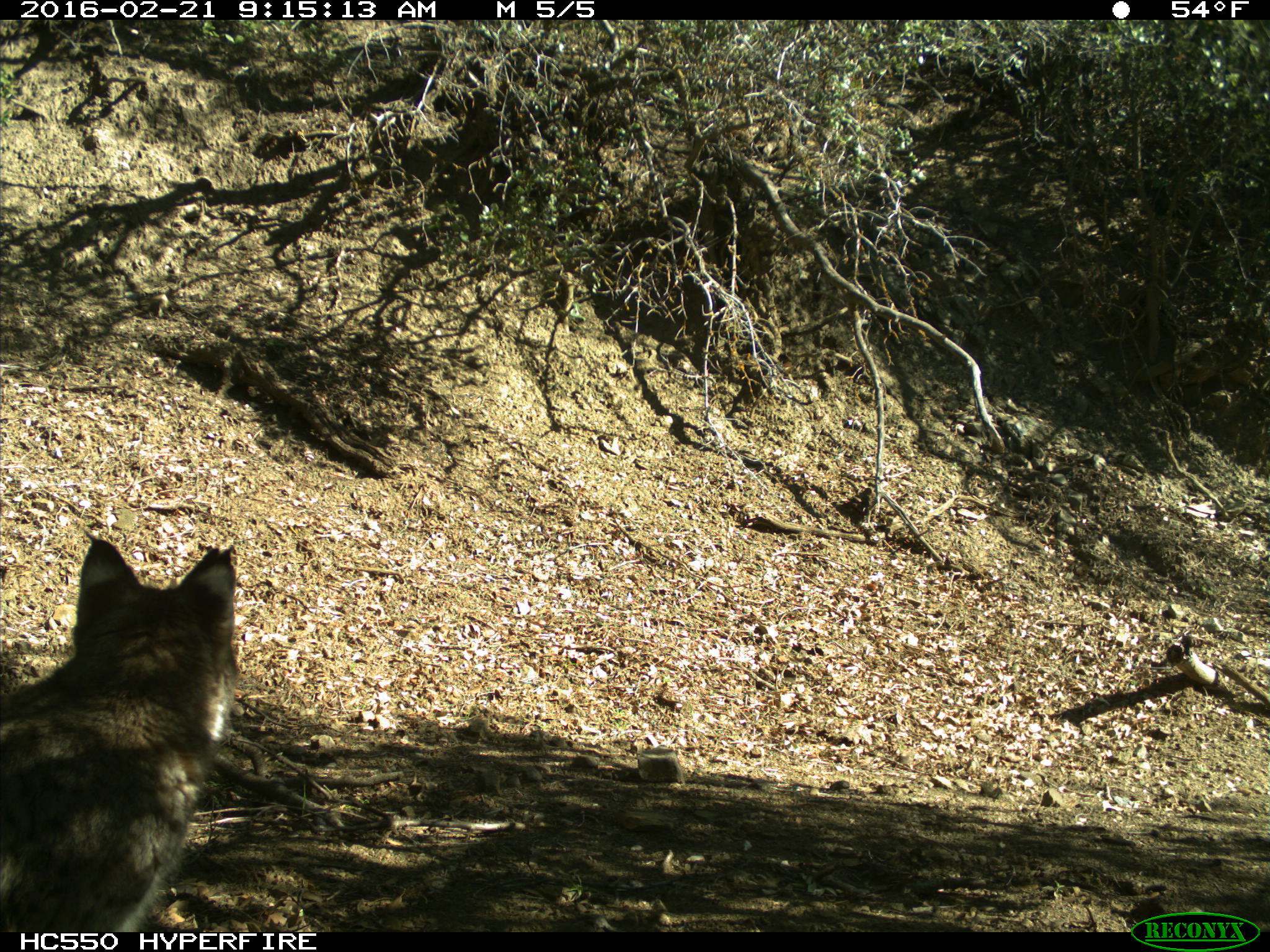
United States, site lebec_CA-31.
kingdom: Animalia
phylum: Chordata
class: Mammalia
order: Carnivora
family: Felidae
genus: Lynx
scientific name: Lynx rufus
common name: bobcat